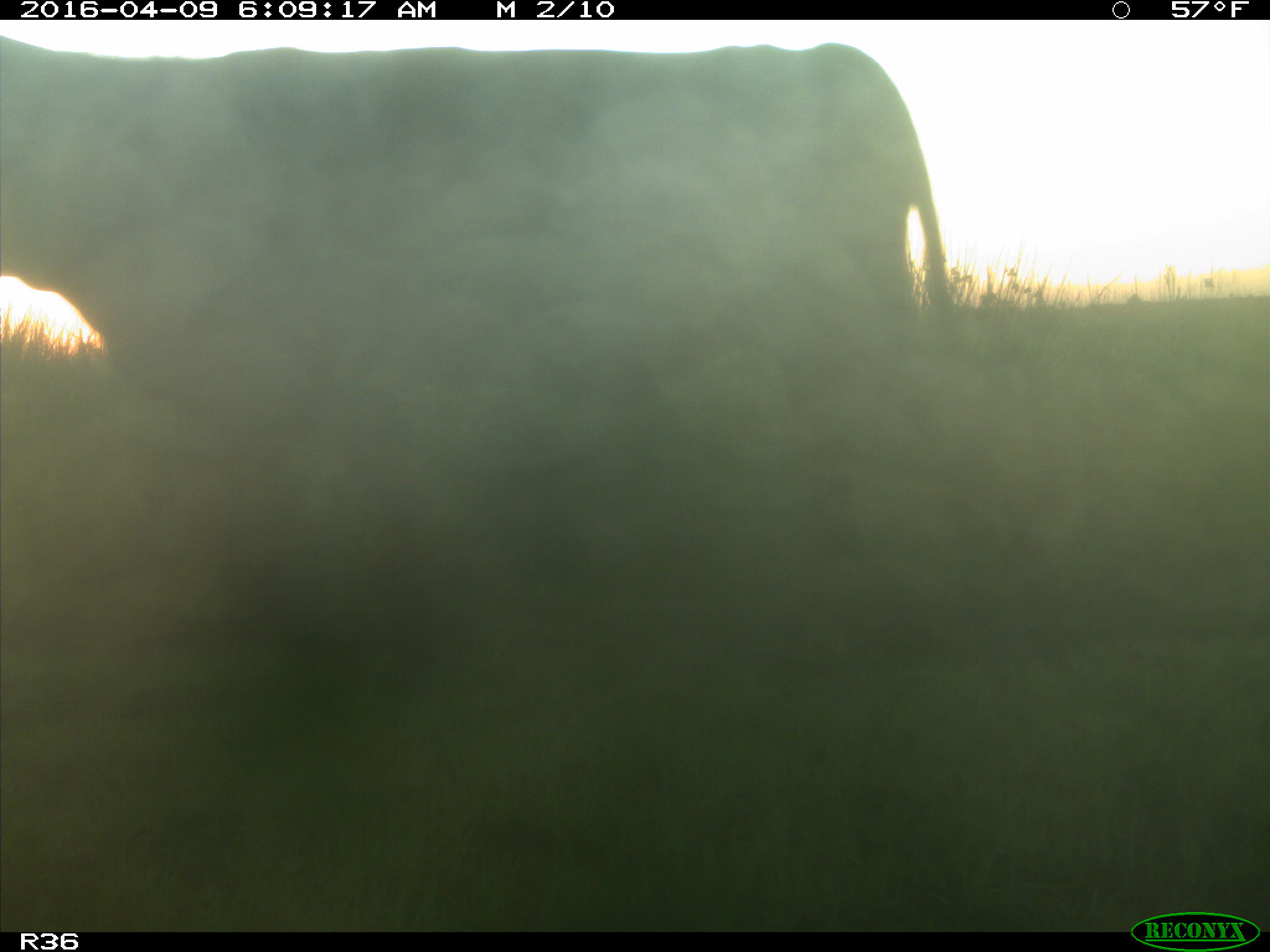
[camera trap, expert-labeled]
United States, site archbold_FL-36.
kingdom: Animalia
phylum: Chordata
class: Mammalia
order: Artiodactyla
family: Bovidae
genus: Bos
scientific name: Bos taurus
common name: domestic cow